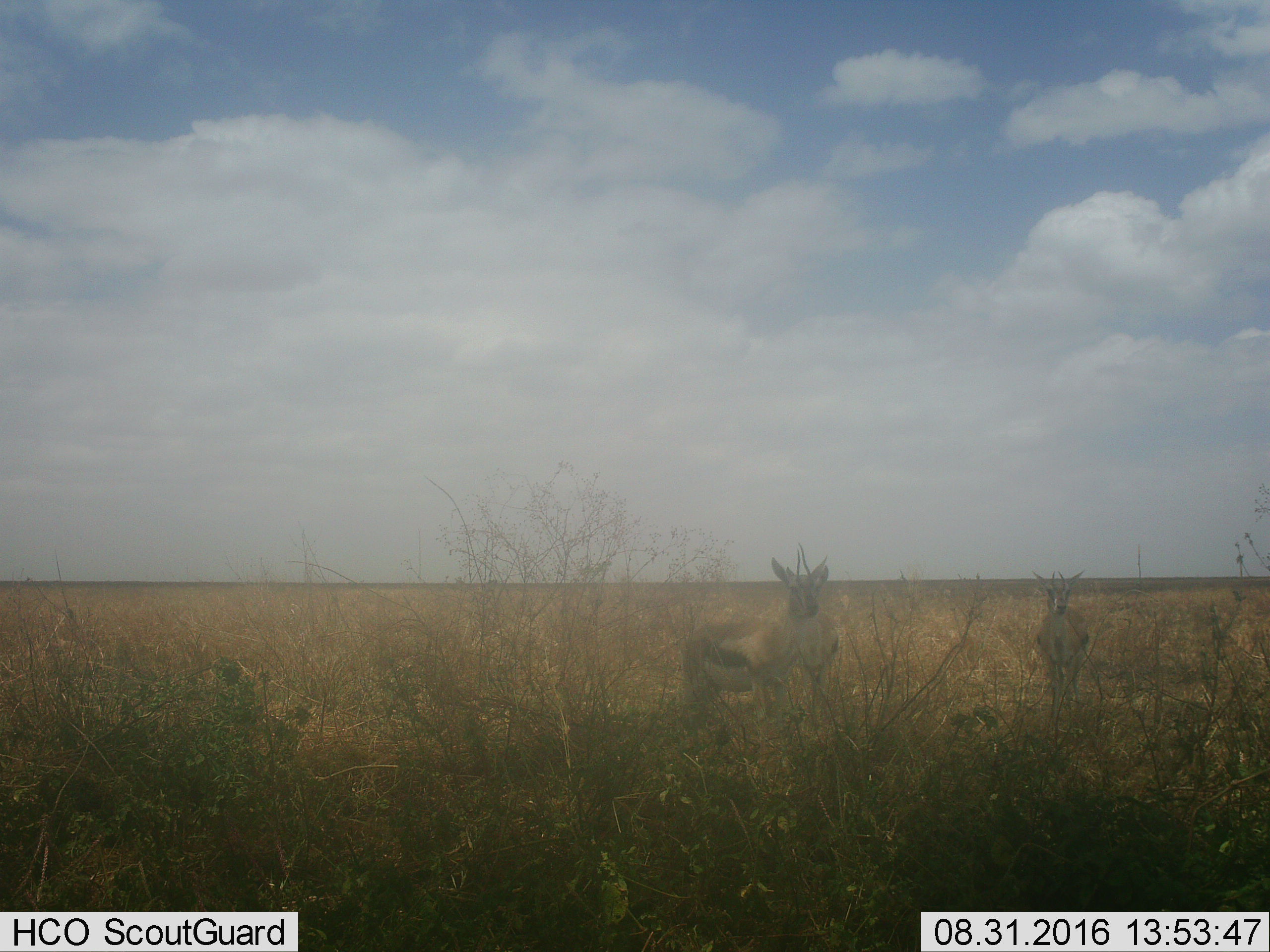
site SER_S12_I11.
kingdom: Animalia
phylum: Chordata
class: Mammalia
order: Artiodactyla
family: Bovidae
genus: Eudorcas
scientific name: Eudorcas thomsonii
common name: thomson's gazelle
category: gazellethomsons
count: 3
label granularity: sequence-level